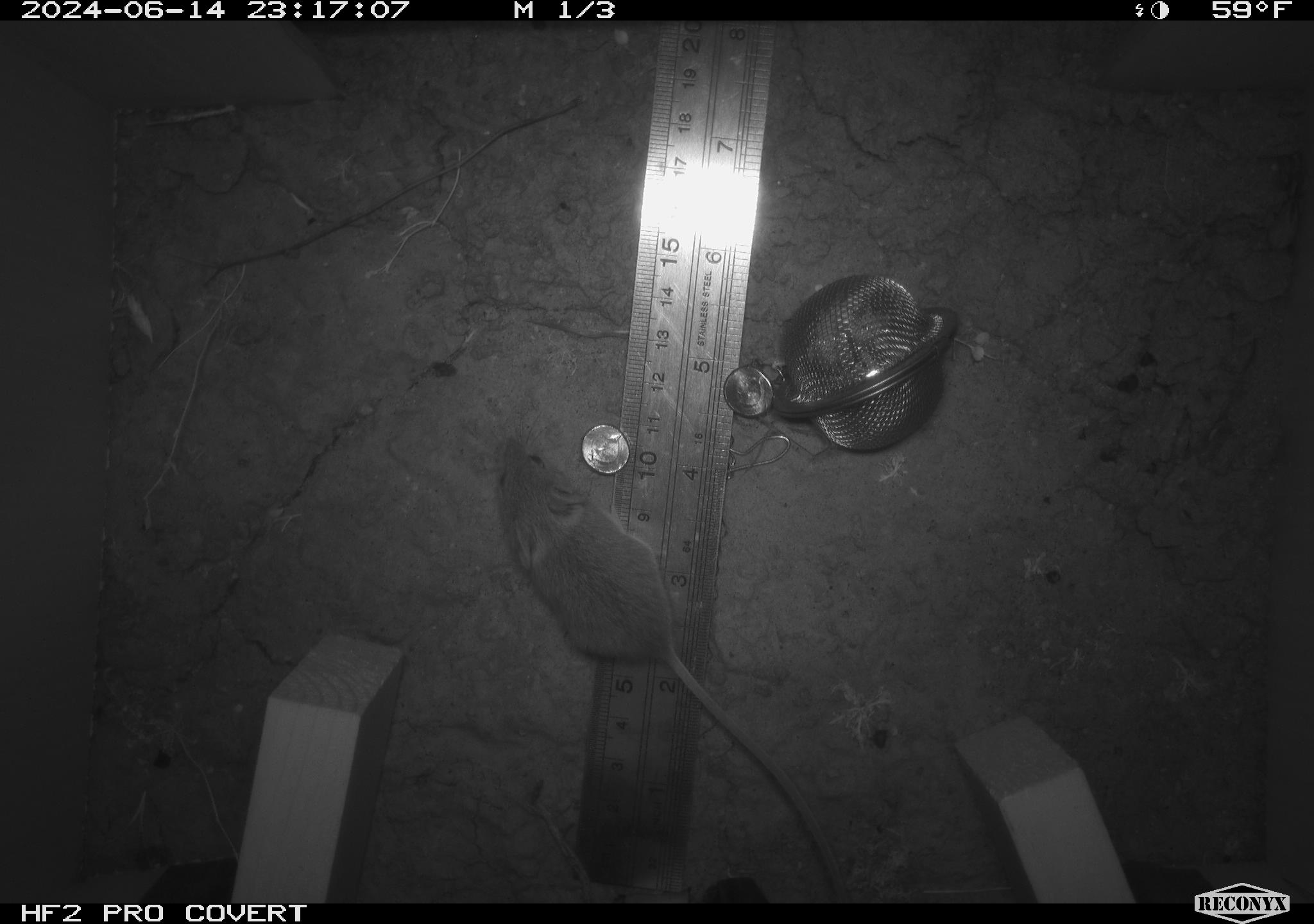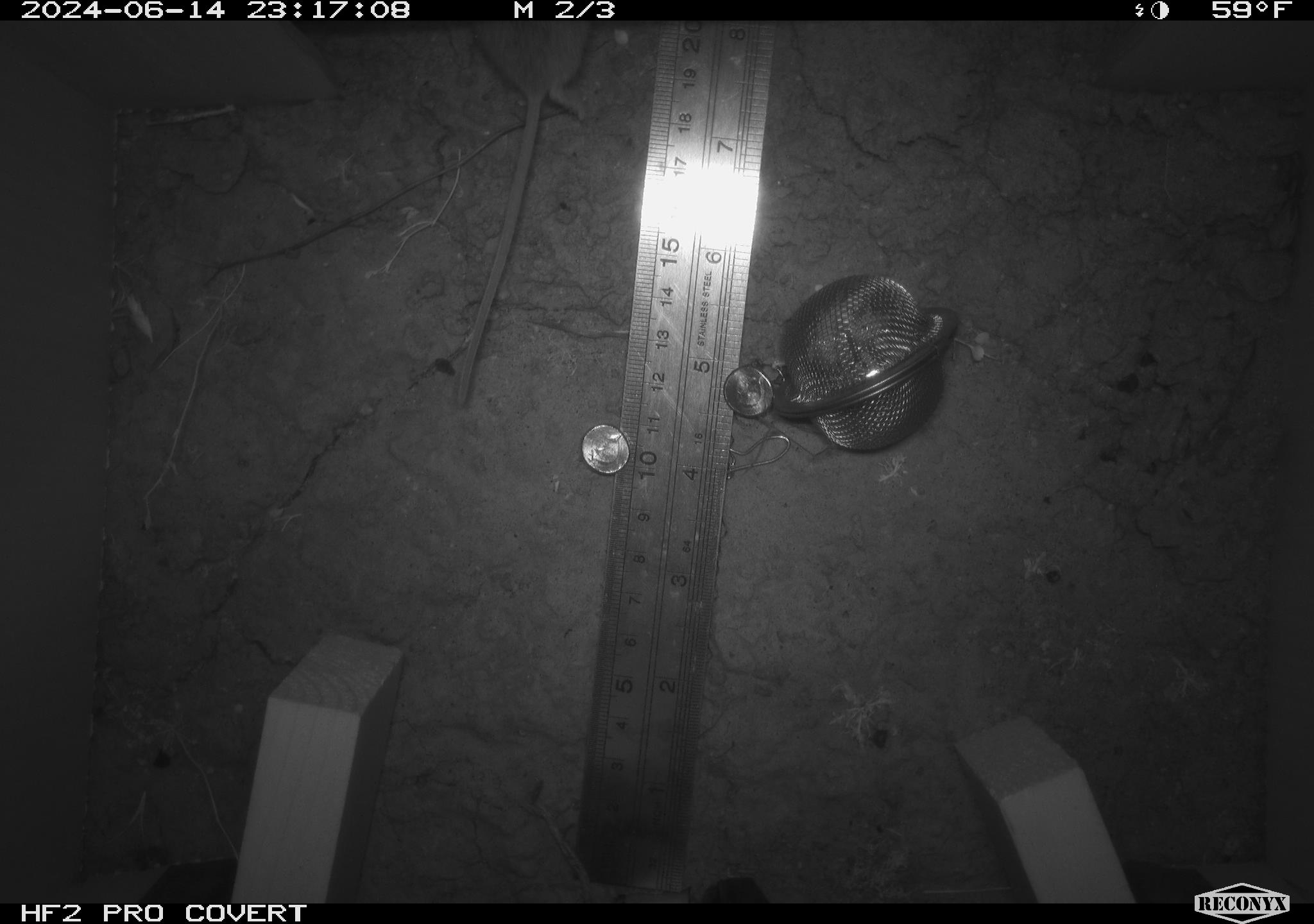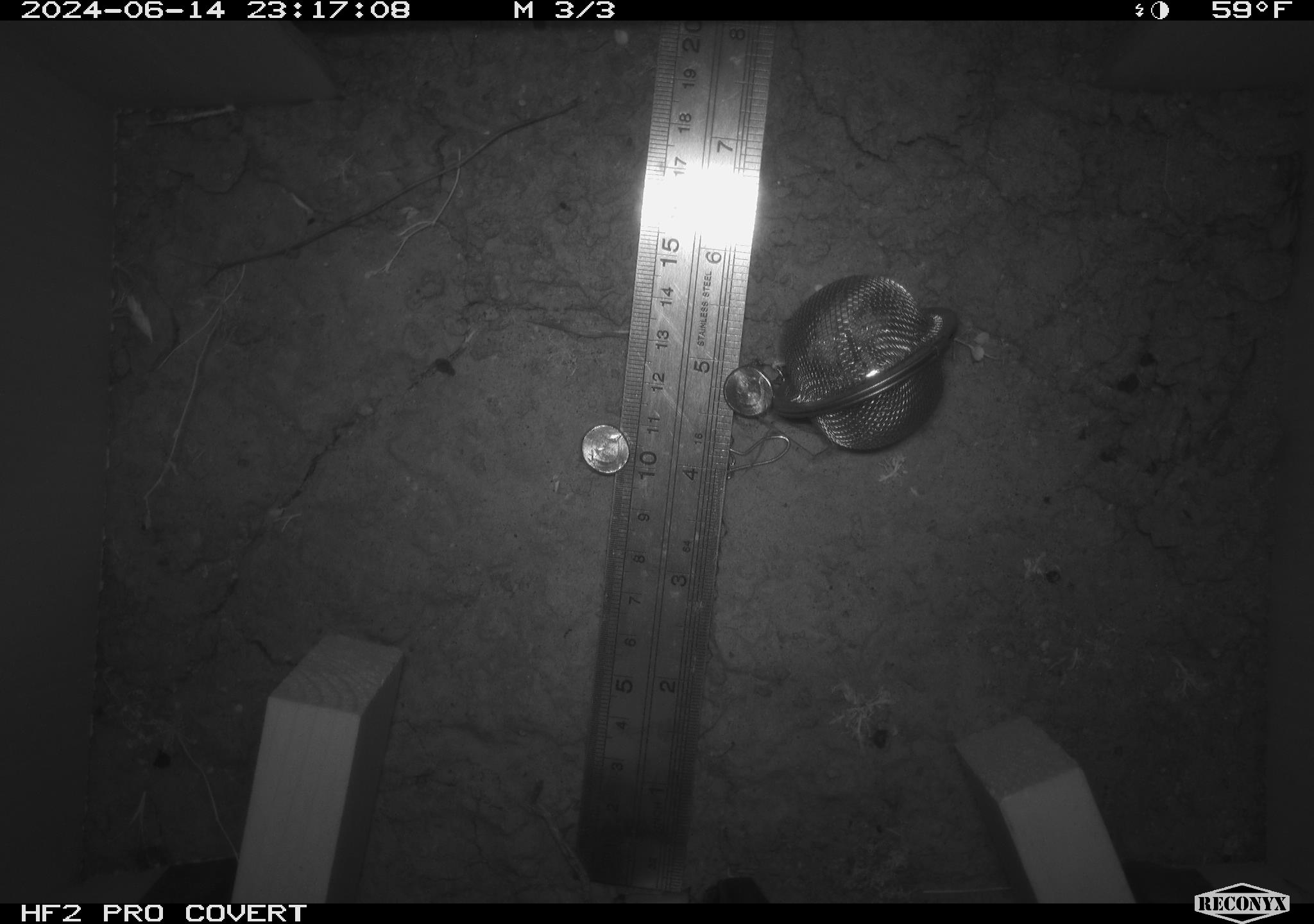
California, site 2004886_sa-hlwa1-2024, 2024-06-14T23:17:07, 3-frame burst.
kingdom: Animalia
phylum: Chordata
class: Mammalia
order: Rodentia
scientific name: Rodentia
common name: mouse species